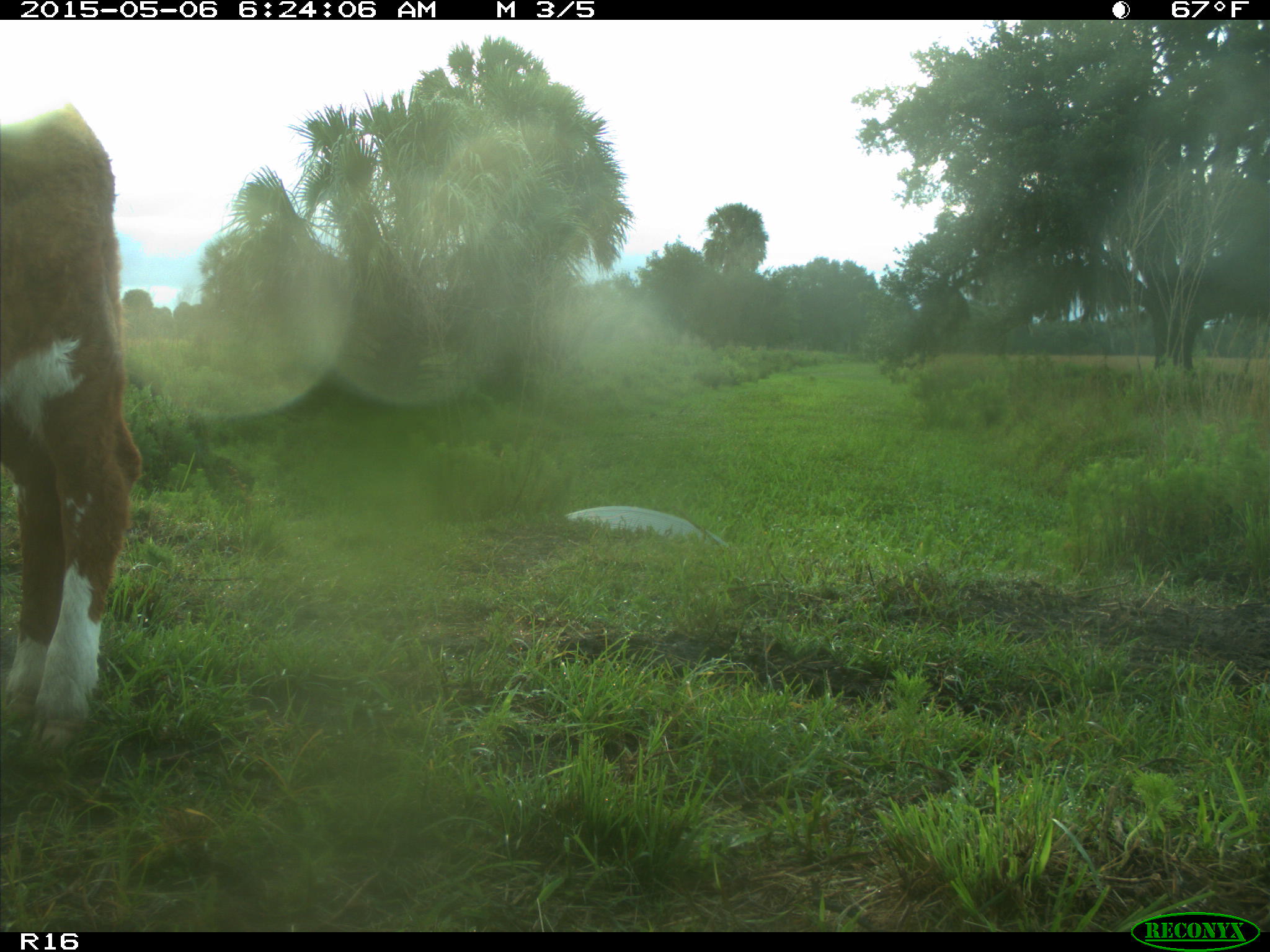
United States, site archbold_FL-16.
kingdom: Animalia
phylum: Chordata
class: Mammalia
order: Artiodactyla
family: Bovidae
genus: Bos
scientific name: Bos taurus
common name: domestic cow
Bos taurus (domestic cow).